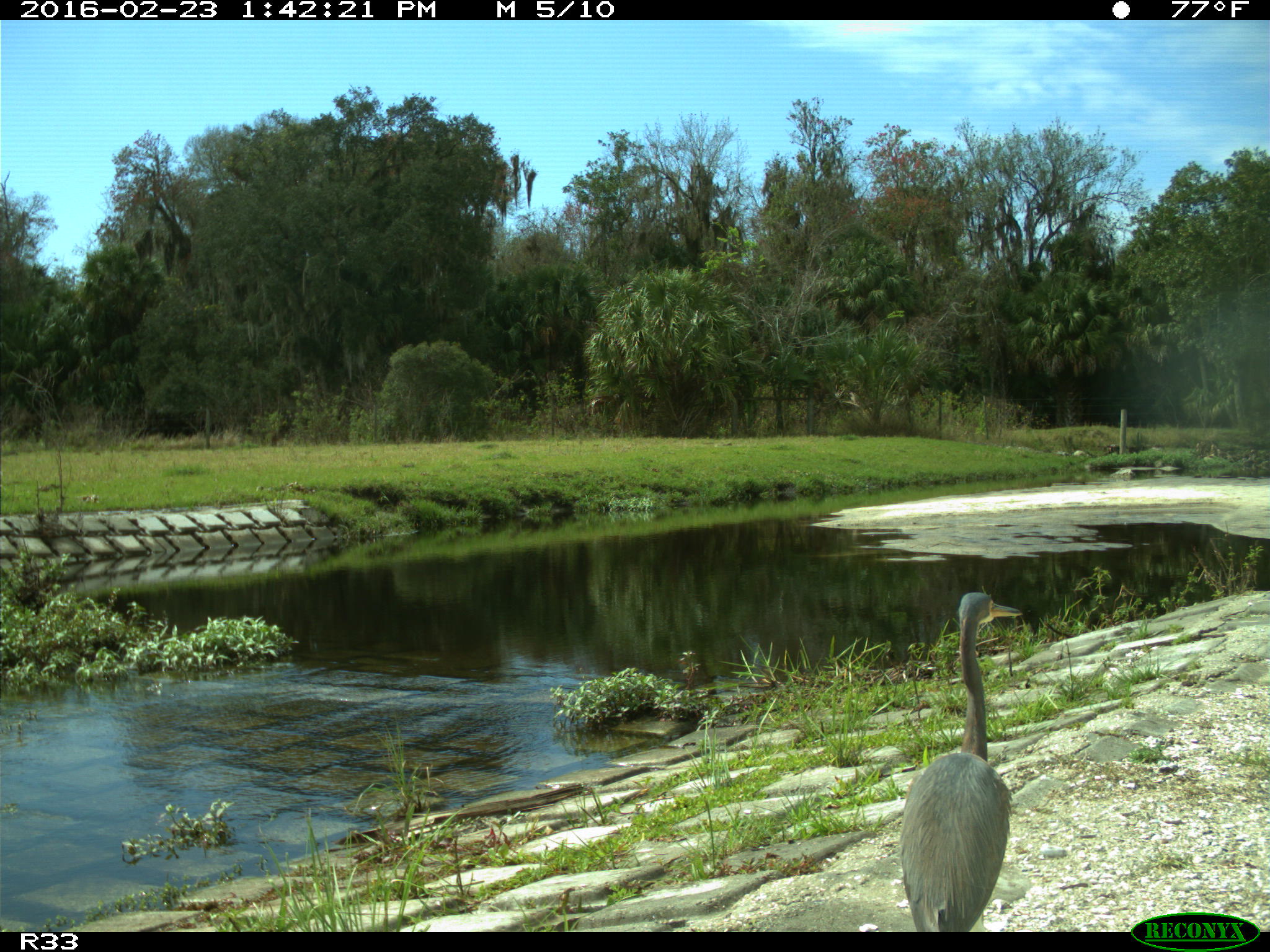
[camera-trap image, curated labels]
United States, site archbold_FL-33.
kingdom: Animalia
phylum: Chordata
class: Aves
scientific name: Aves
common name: birds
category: unidentified bird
Unidentified bird (birds) (Aves).